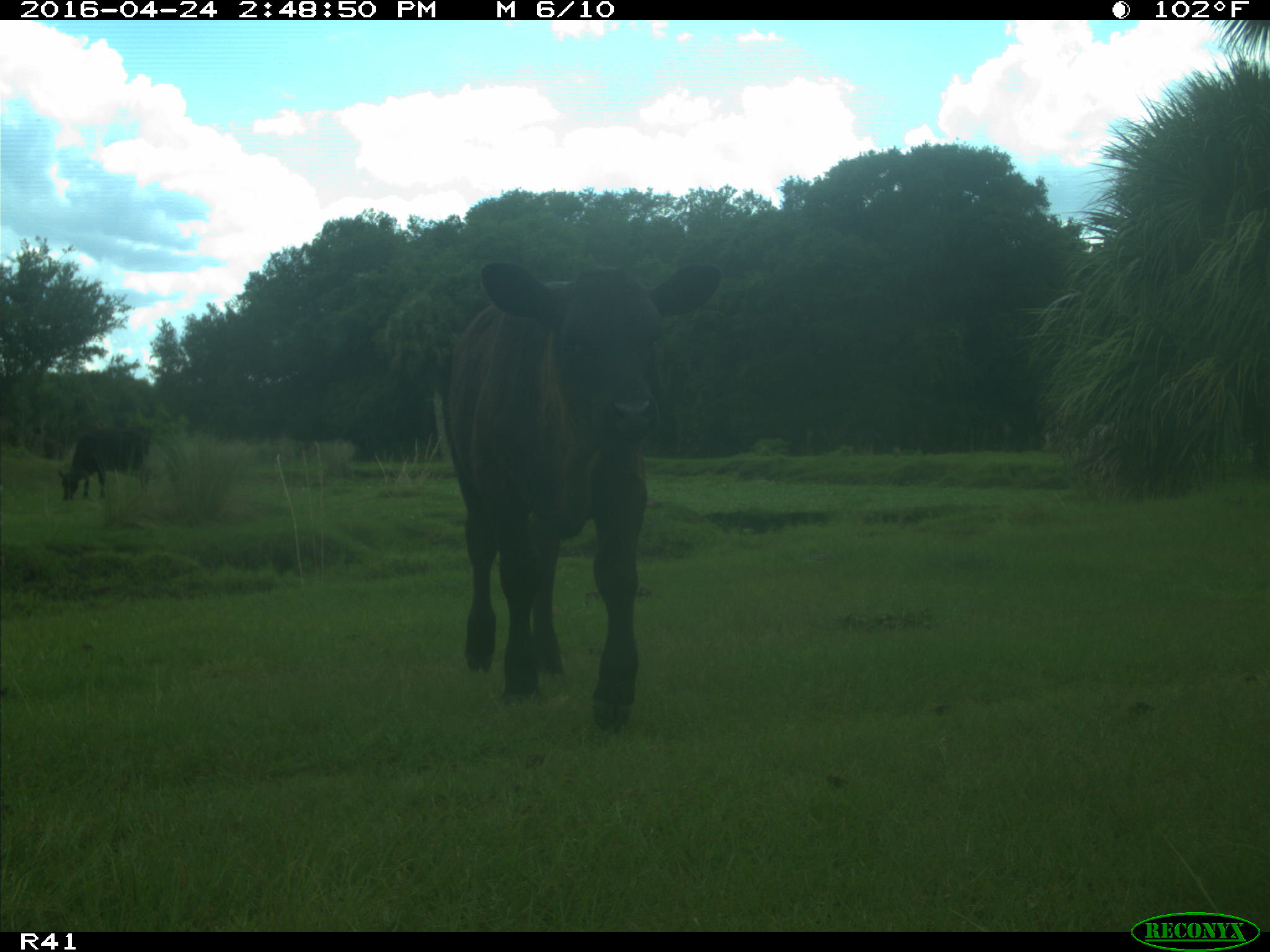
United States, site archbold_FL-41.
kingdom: Animalia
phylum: Chordata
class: Mammalia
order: Artiodactyla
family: Bovidae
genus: Bos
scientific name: Bos taurus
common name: domestic cow